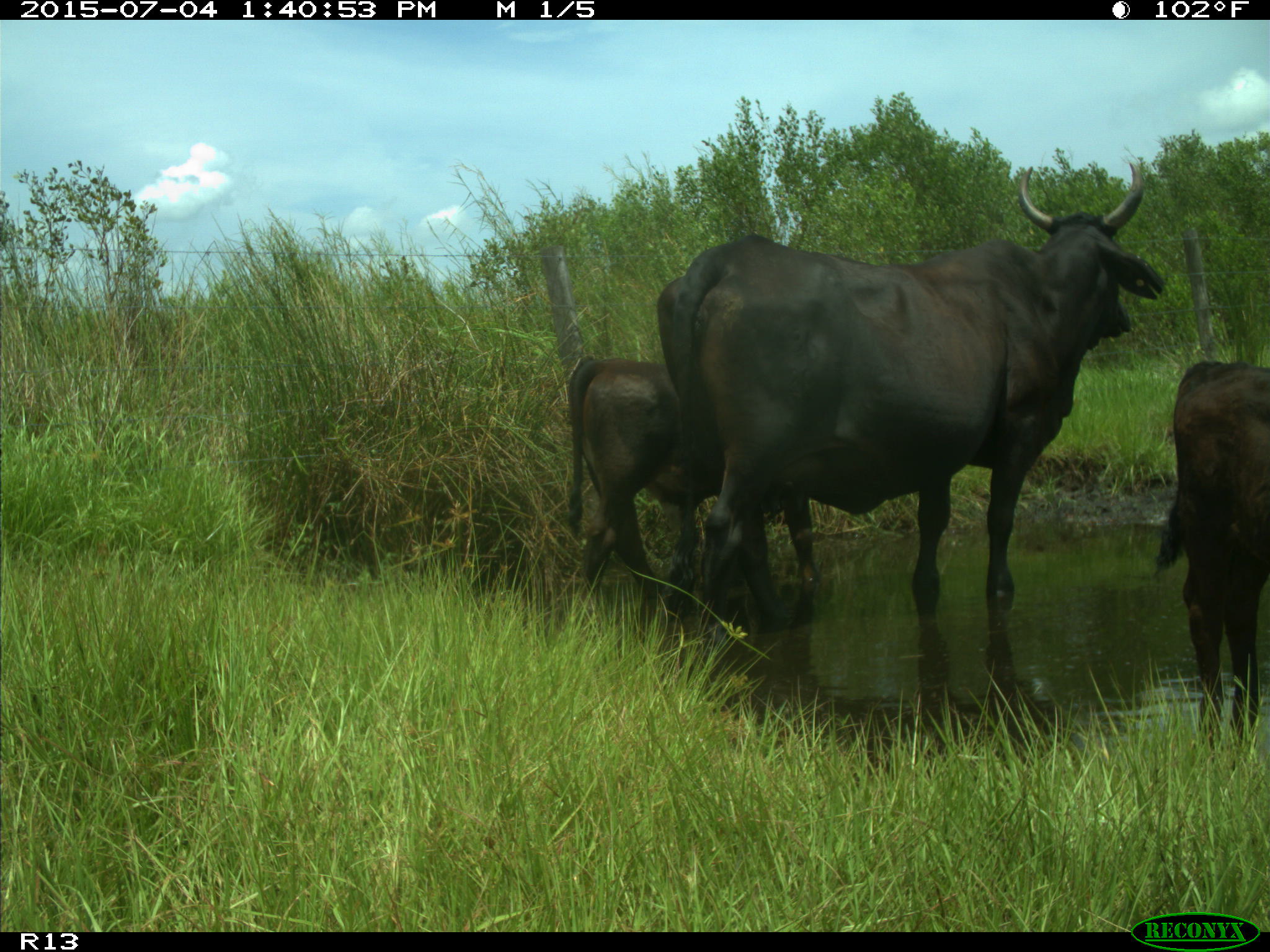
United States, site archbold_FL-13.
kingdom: Animalia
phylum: Chordata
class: Mammalia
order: Artiodactyla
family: Bovidae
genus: Bos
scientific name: Bos taurus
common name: domestic cow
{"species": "Bos taurus (domestic cow)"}